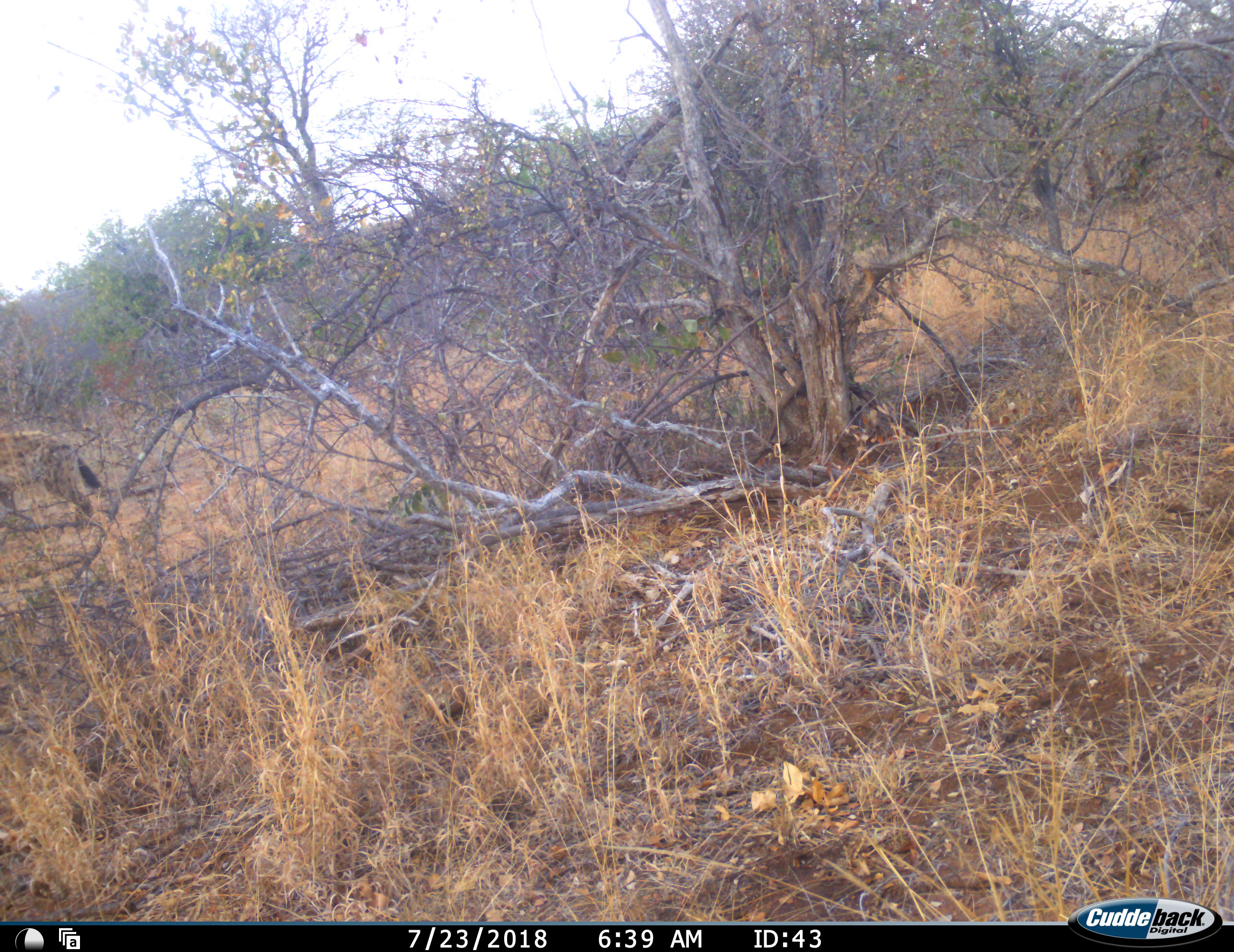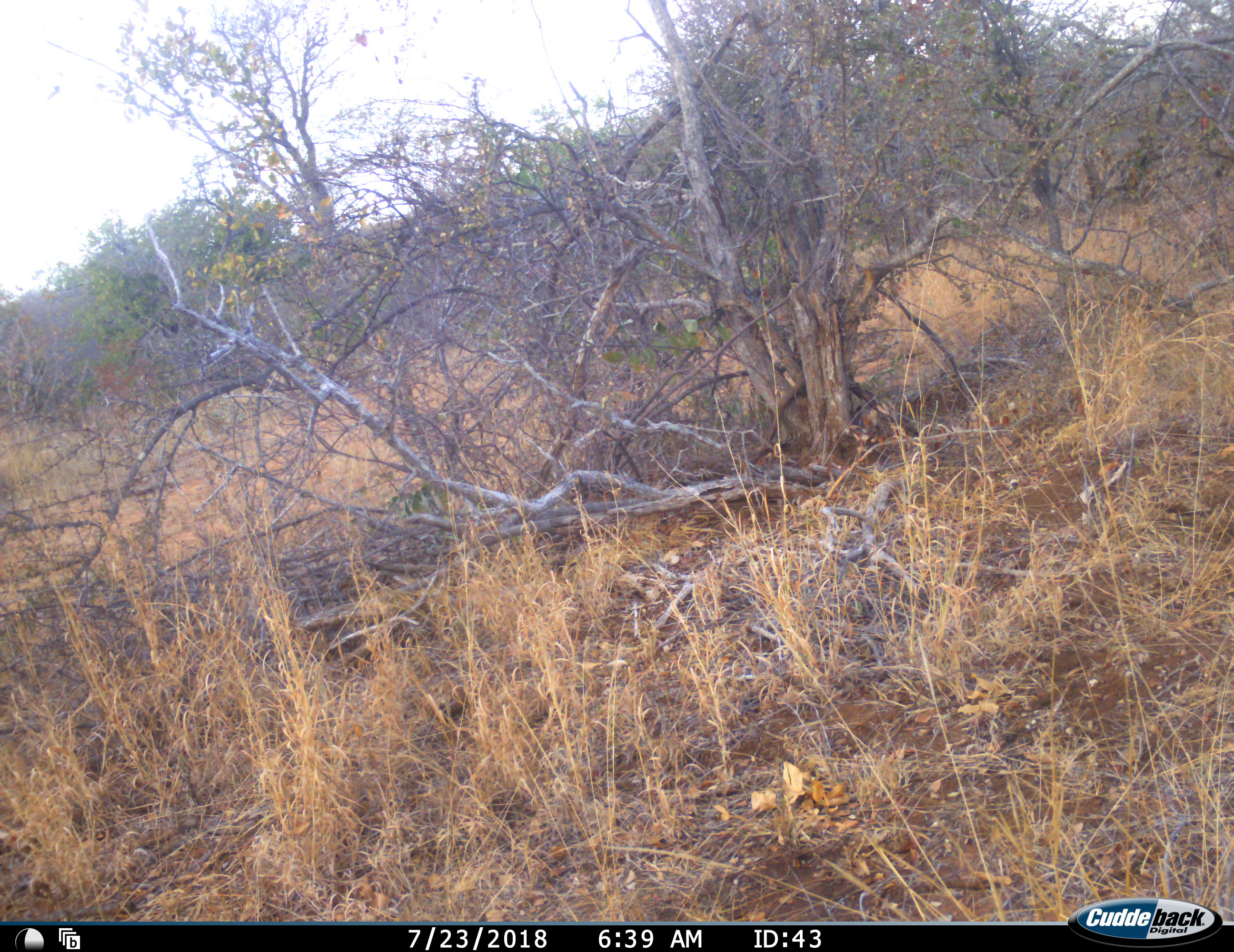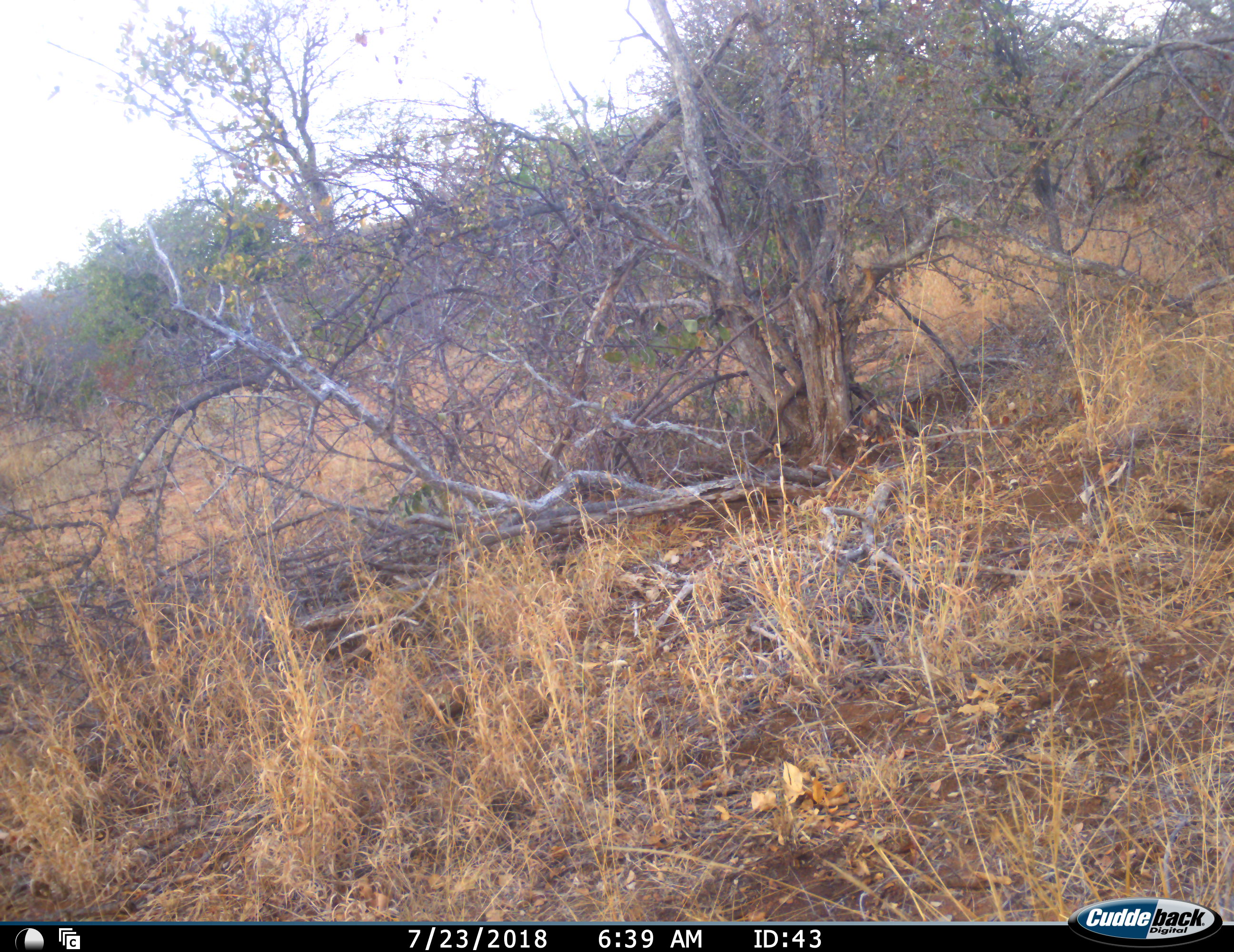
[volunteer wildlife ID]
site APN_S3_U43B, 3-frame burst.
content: unidentified animal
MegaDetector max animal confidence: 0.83